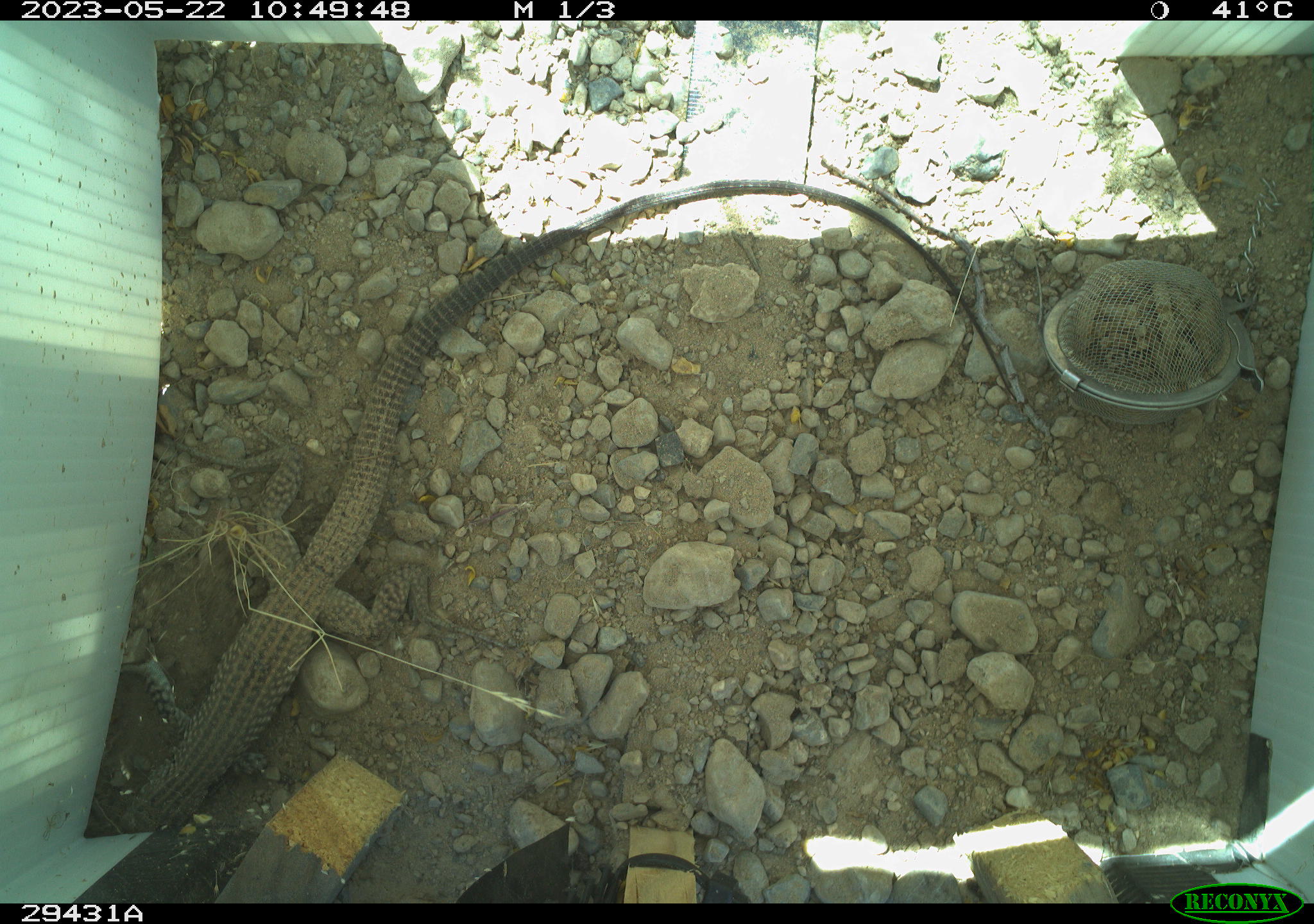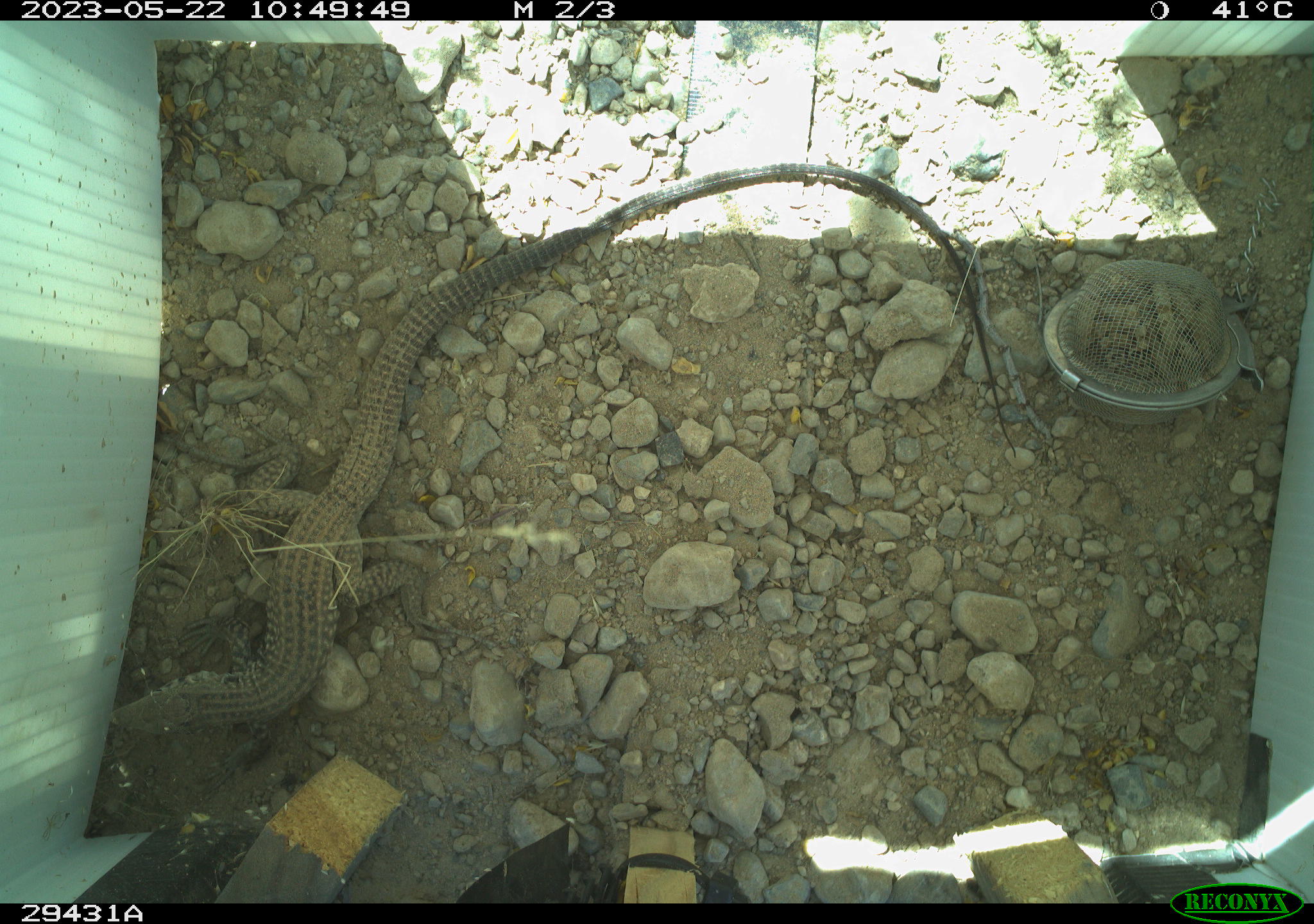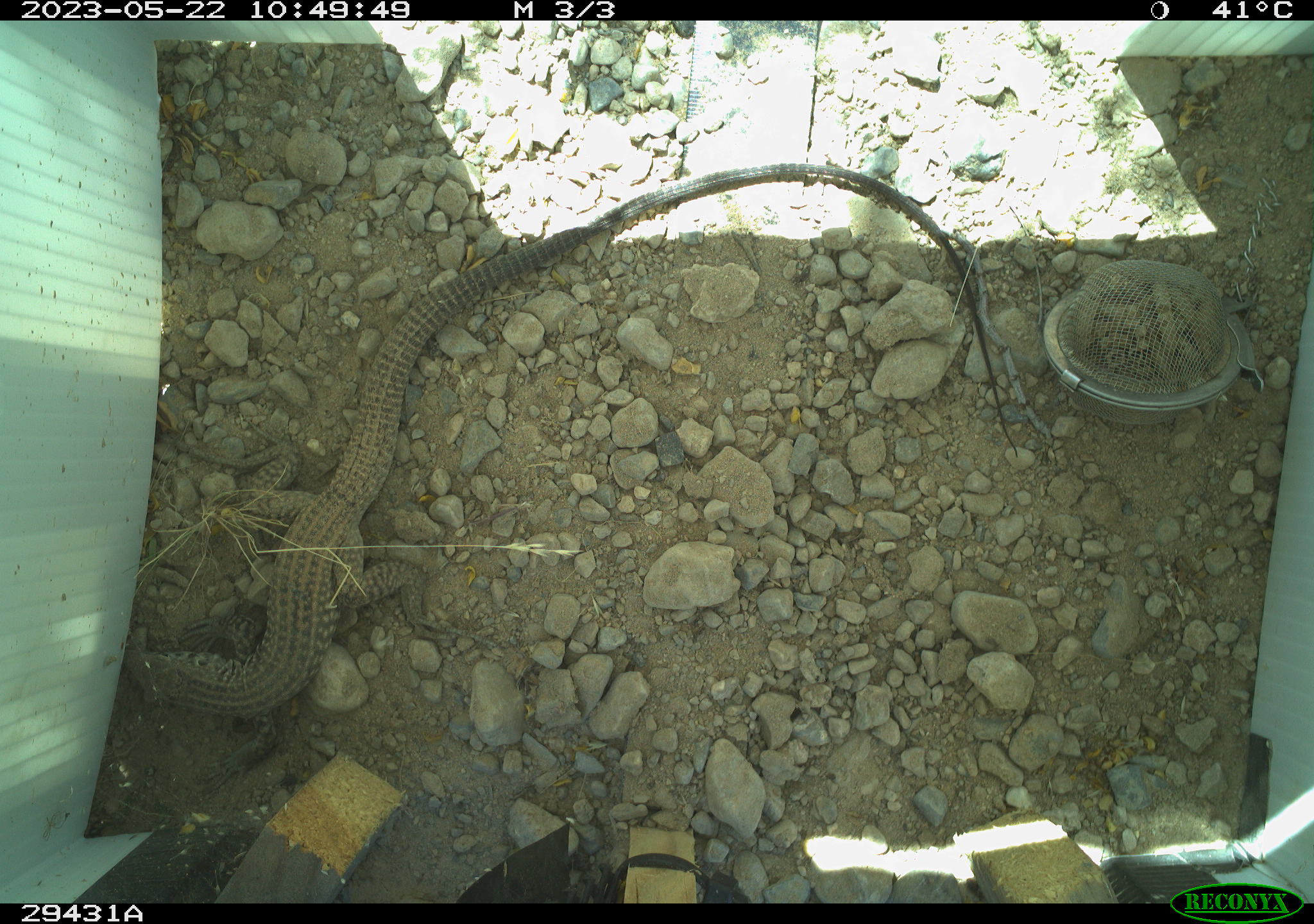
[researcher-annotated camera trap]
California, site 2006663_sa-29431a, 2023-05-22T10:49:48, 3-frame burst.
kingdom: Animalia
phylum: Chordata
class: Reptilia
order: Squamata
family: Teiidae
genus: Aspidoscelis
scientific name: Aspidoscelis tigris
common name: western whiptail